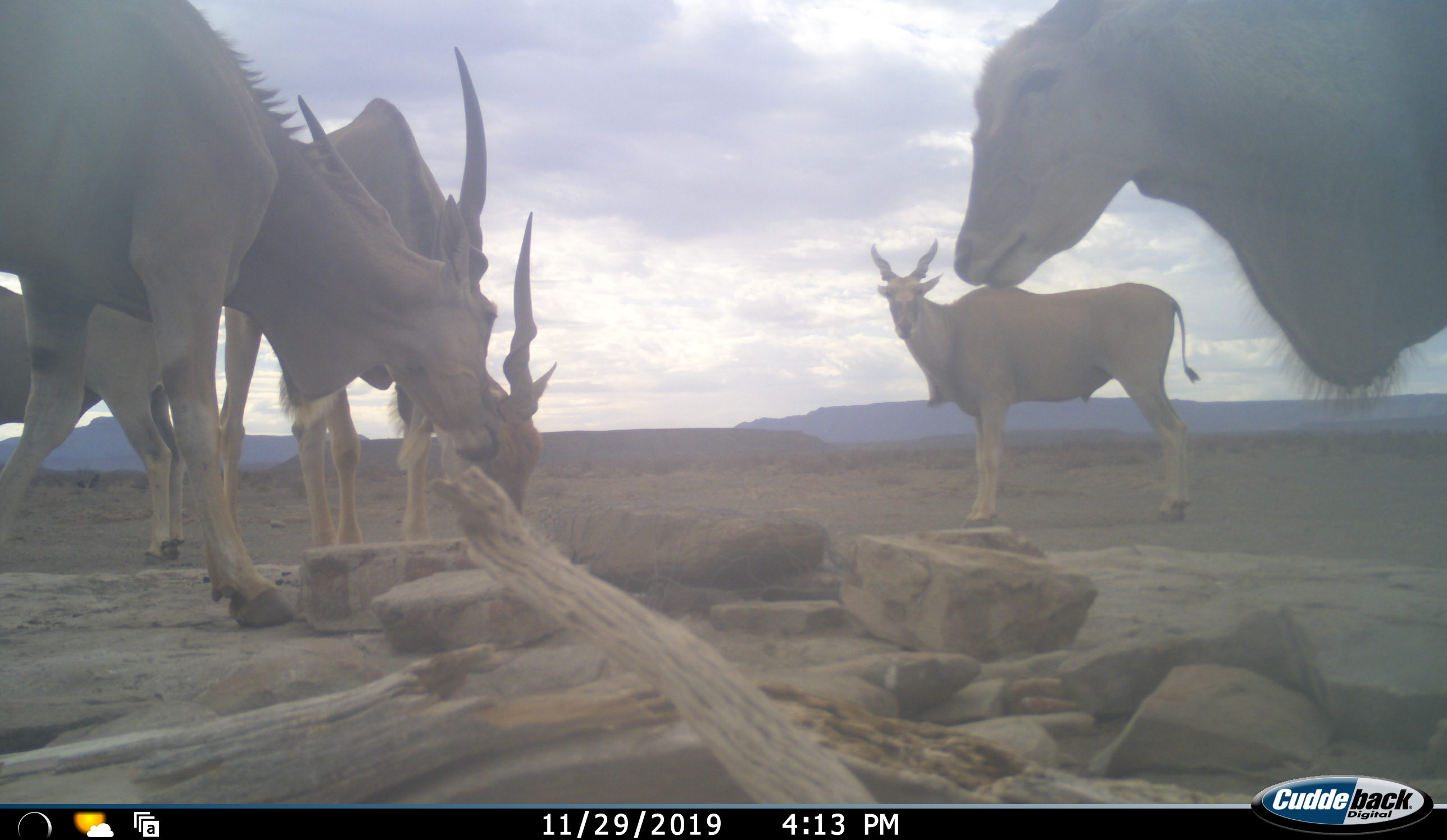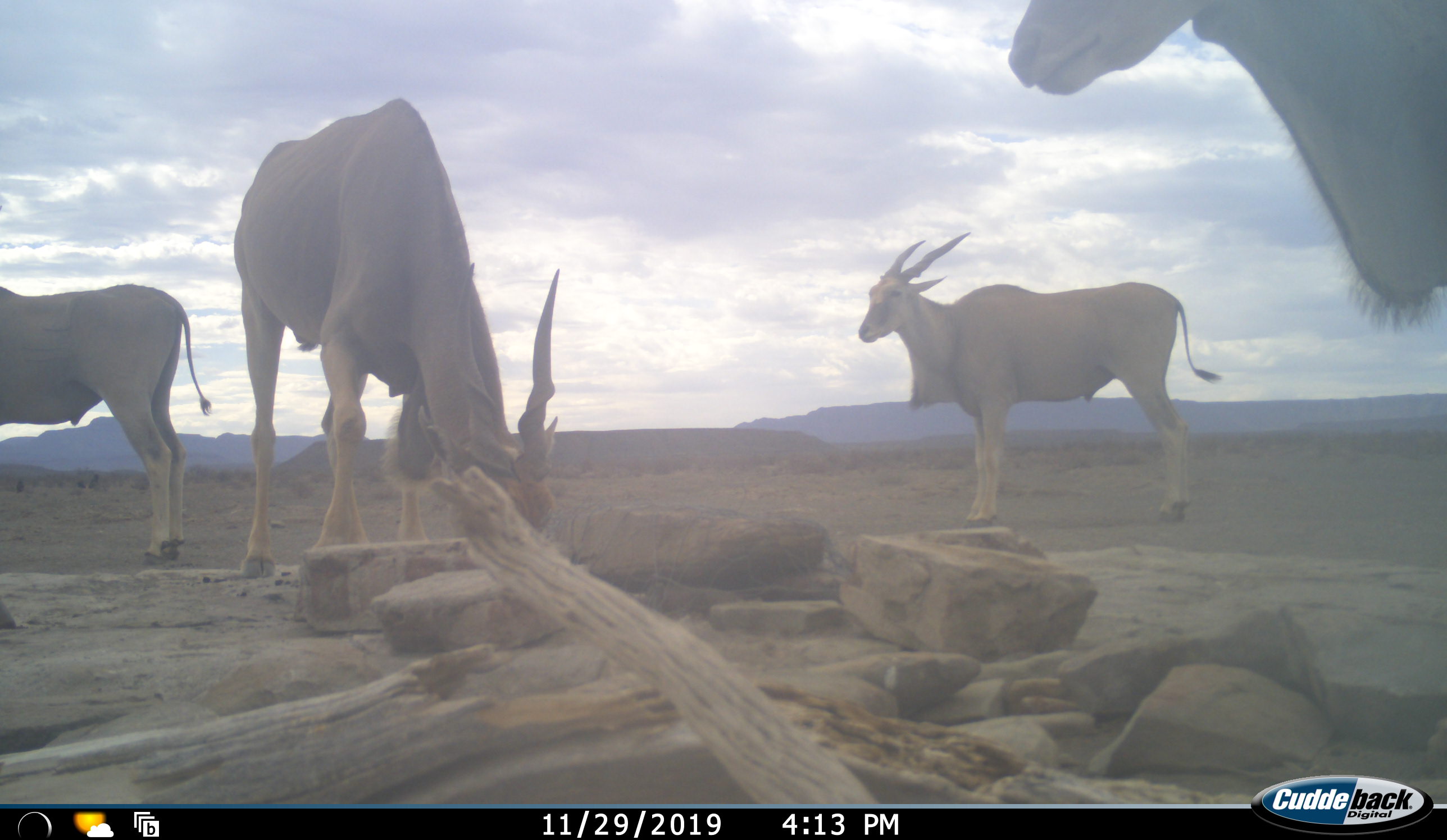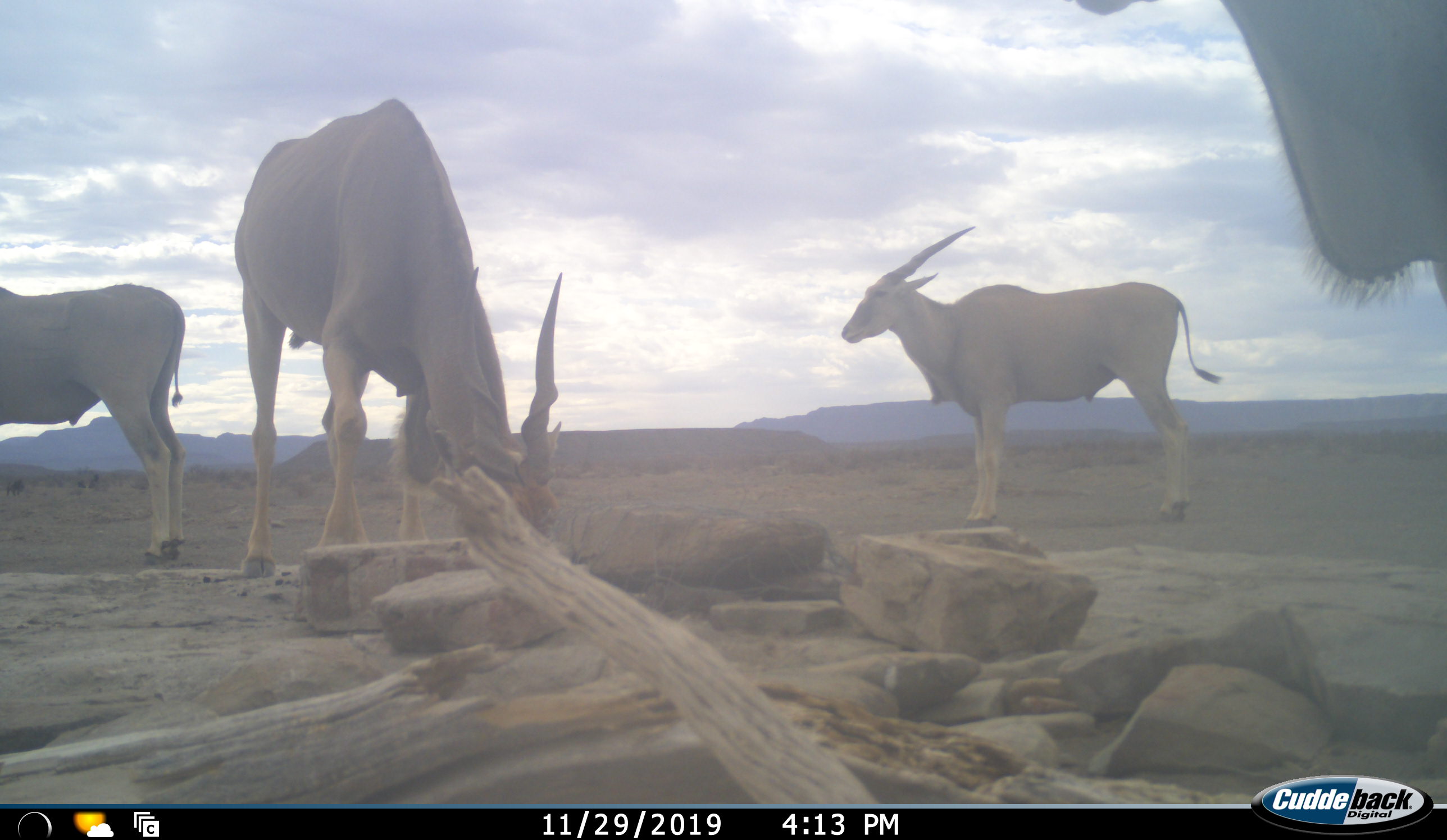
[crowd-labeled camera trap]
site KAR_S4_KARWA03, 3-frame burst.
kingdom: Animalia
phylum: Chordata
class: Mammalia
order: Artiodactyla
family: Bovidae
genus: Tragelaphus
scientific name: Tragelaphus oryx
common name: eland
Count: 5.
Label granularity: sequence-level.